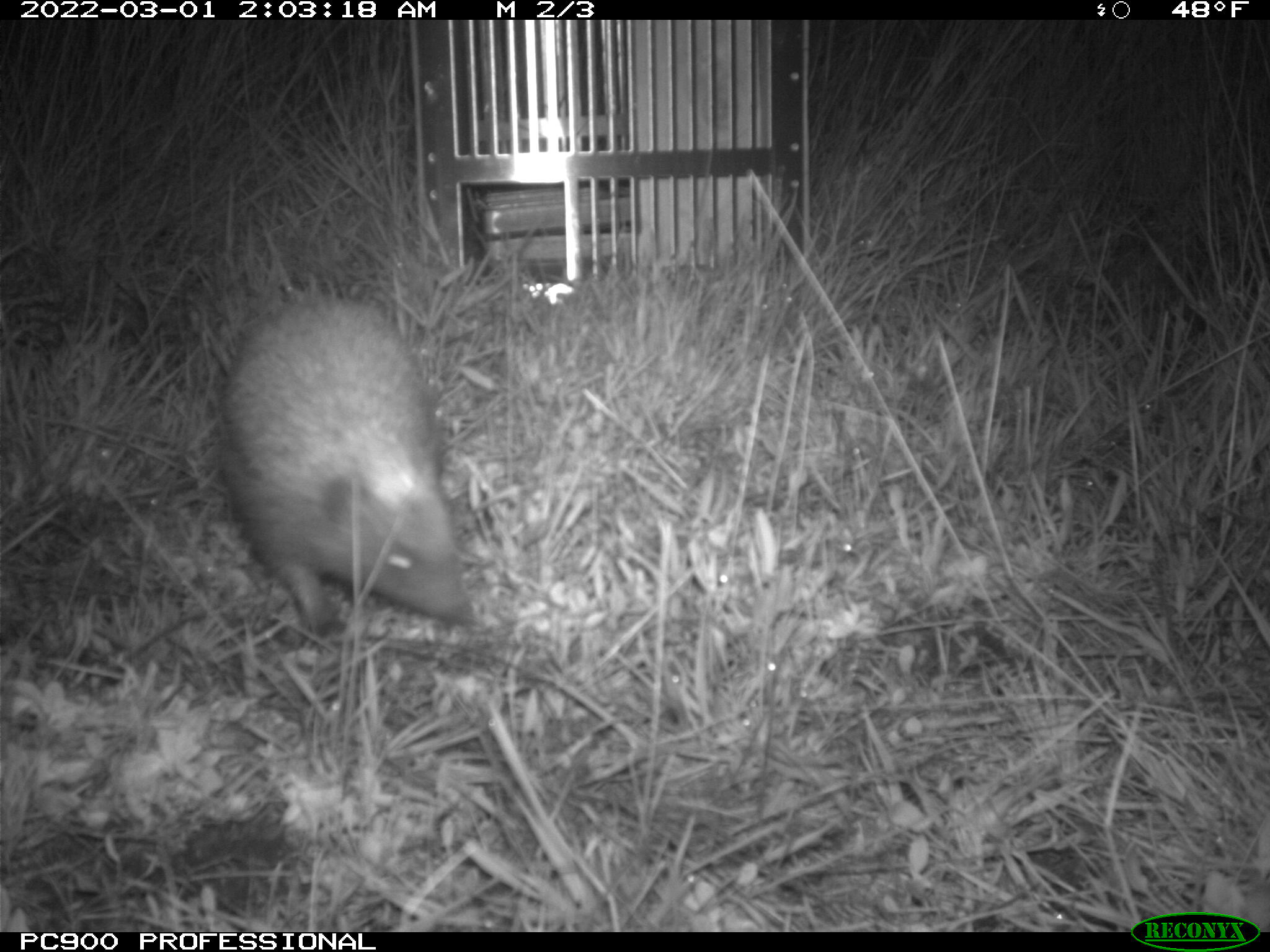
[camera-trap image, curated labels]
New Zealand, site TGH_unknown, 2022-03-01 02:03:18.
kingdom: Animalia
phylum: Chordata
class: Mammalia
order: Eulipotyphla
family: Erinaceidae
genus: Erinaceus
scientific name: Erinaceus europaeus europaeus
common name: european hedgehog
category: hedgehog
Hedgehog (european hedgehog) (Erinaceus europaeus europaeus).